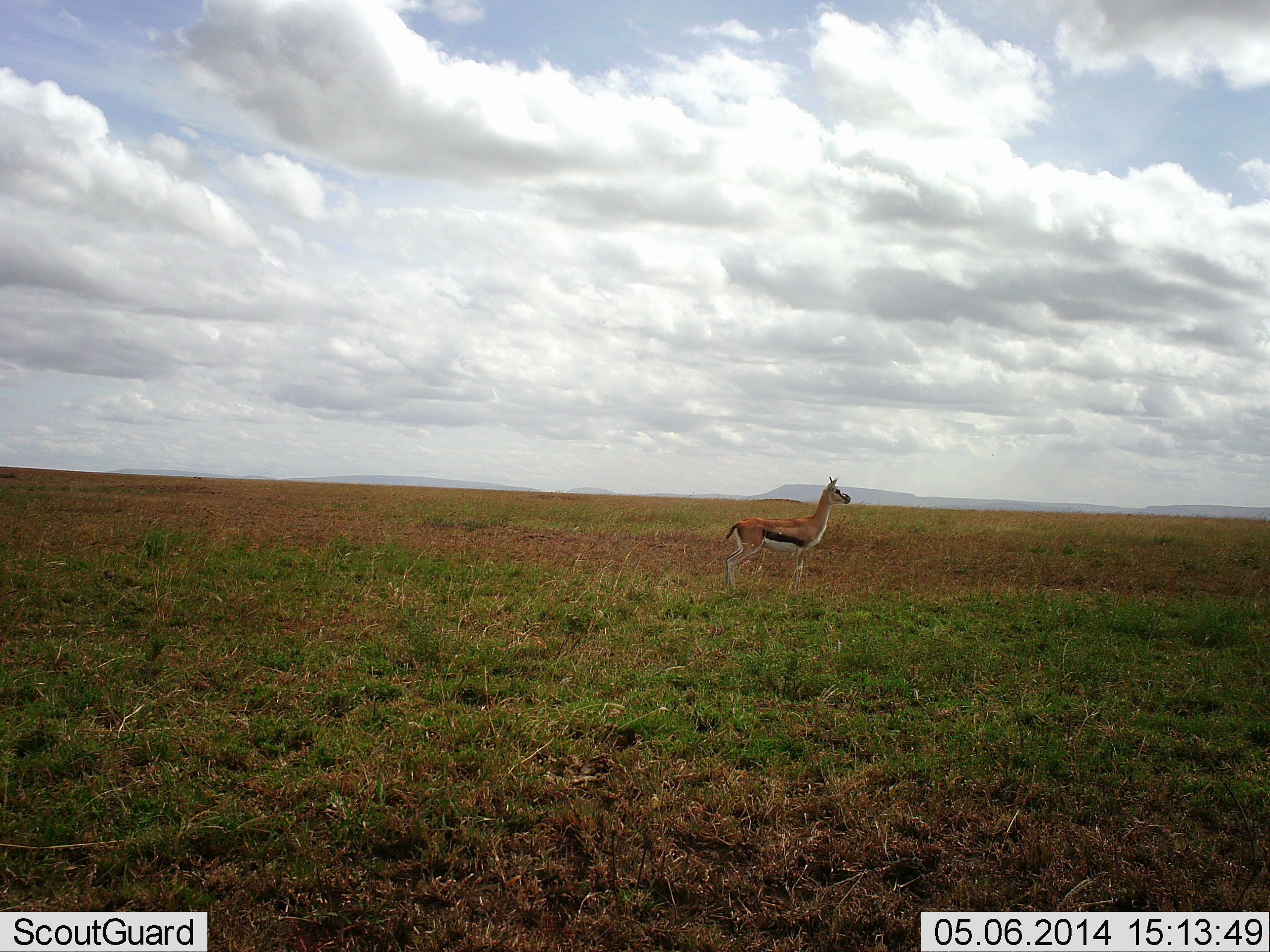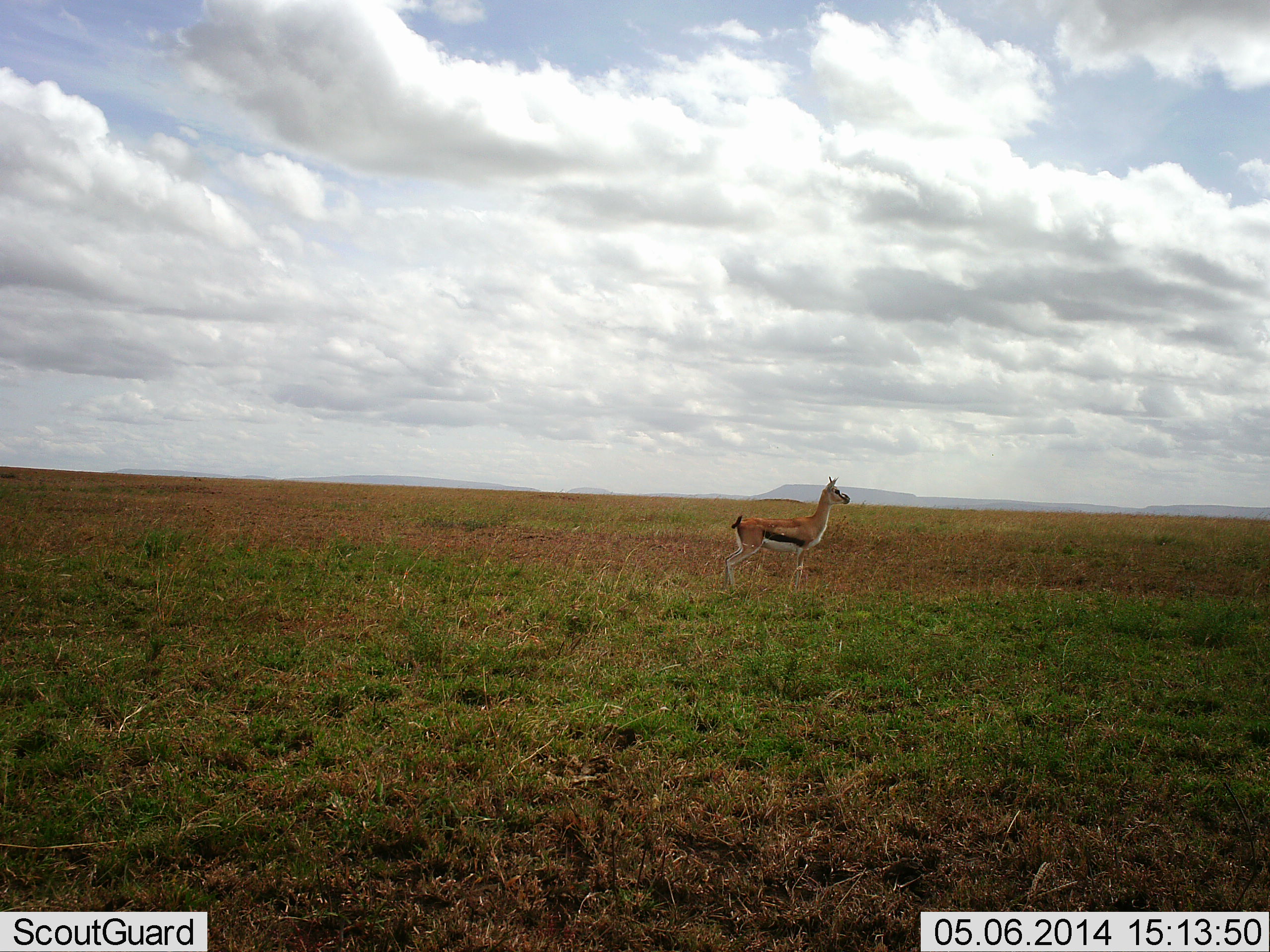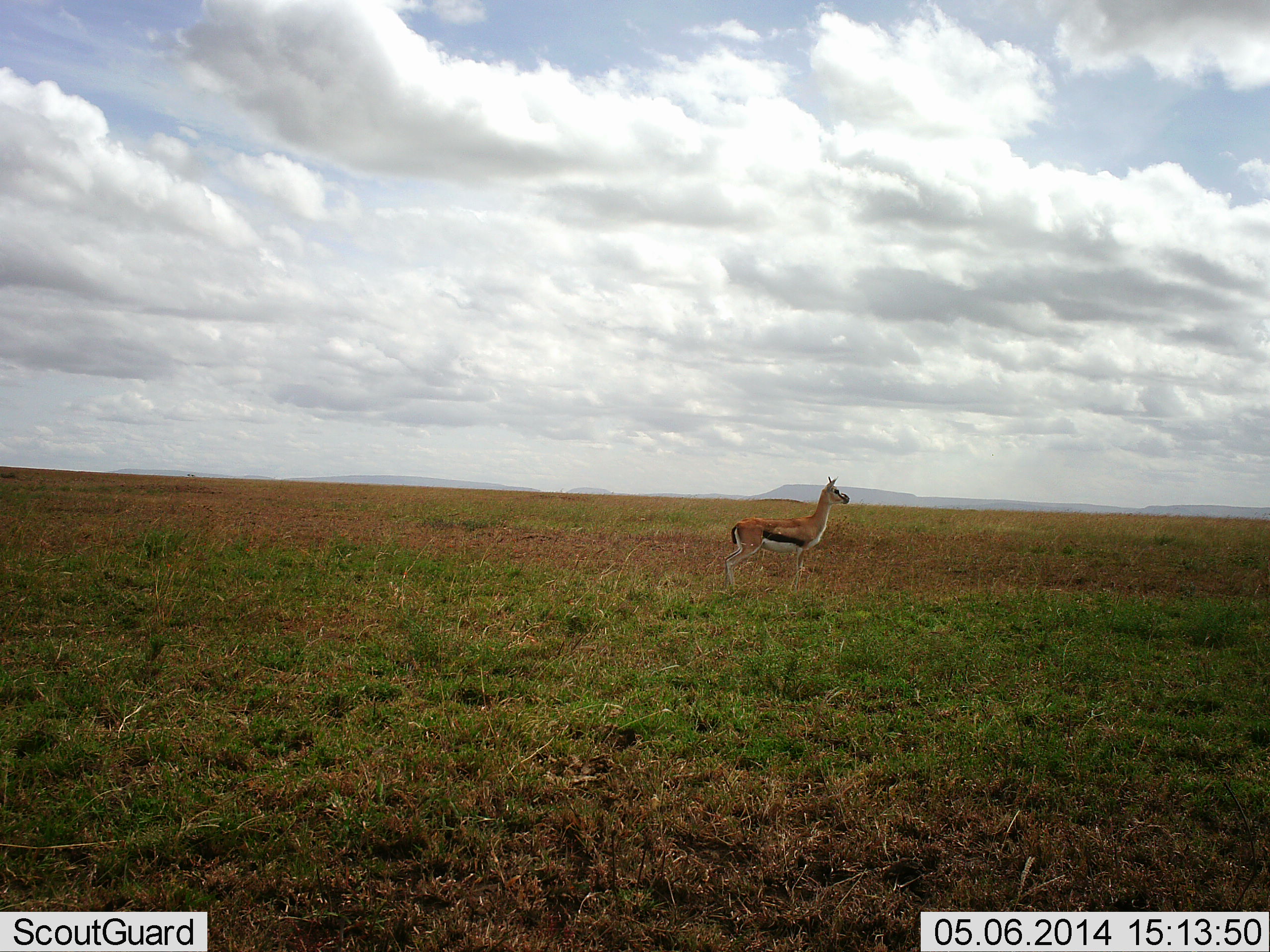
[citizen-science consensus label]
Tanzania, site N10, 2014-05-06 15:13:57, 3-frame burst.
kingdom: Animalia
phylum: Chordata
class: Mammalia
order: Artiodactyla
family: Bovidae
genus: Eudorcas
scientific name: Eudorcas thomsonii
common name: thomson's gazelle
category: gazellethomsons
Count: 1.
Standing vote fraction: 100%.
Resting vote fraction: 0%.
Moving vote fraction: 0%.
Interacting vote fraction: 0%.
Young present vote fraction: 0%.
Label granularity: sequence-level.